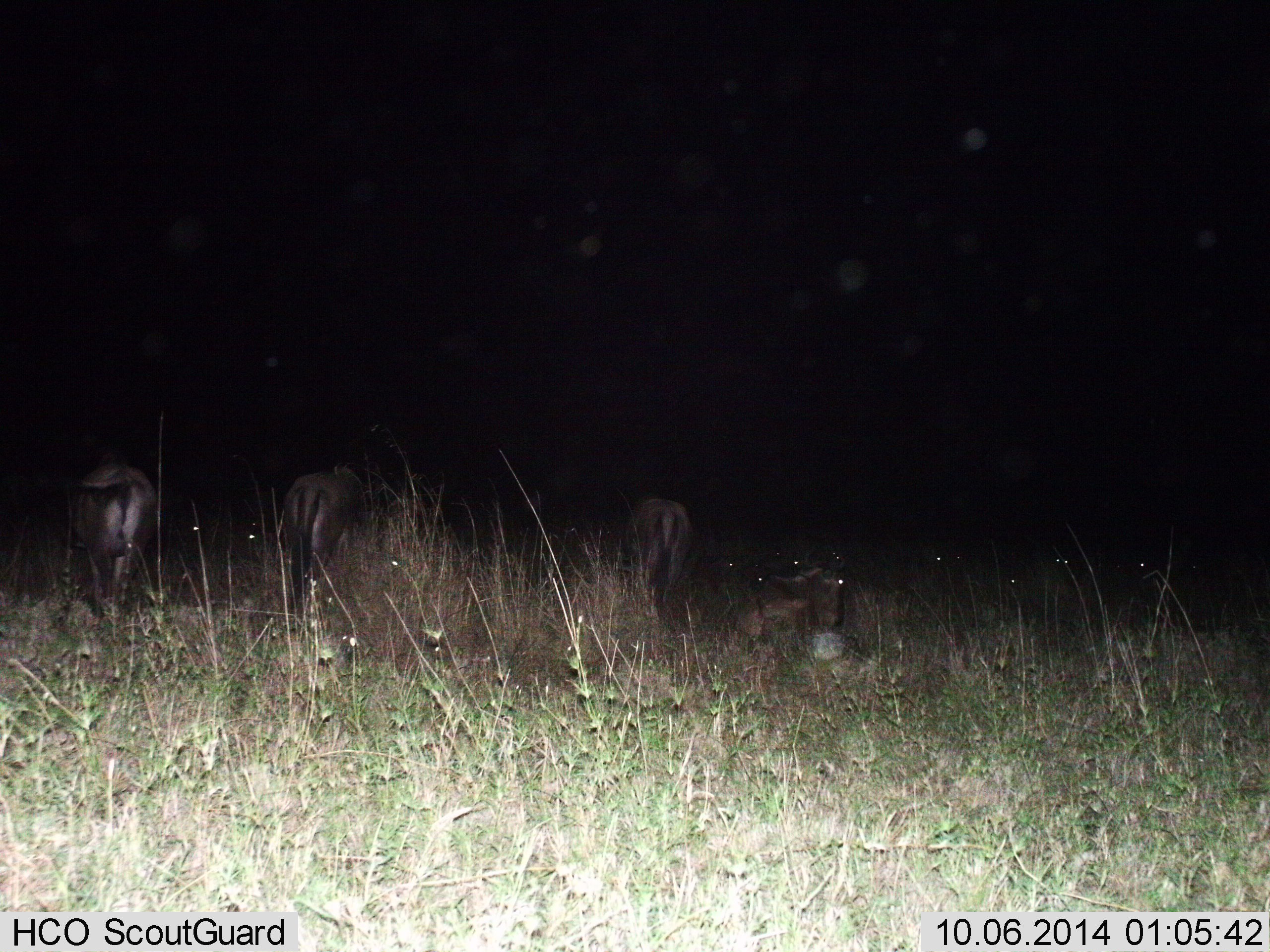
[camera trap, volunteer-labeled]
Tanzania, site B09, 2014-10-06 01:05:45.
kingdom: Animalia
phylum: Chordata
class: Mammalia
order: Artiodactyla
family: Bovidae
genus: Connochaetes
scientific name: Connochaetes taurinus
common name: blue wildebeest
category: wildebeest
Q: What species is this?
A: Wildebeest (blue wildebeest) (Connochaetes taurinus).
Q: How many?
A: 11-50.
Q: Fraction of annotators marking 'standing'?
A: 55%.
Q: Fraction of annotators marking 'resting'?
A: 73%.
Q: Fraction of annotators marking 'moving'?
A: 36%.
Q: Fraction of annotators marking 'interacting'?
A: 9%.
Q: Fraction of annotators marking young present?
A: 0%.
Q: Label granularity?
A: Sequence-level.